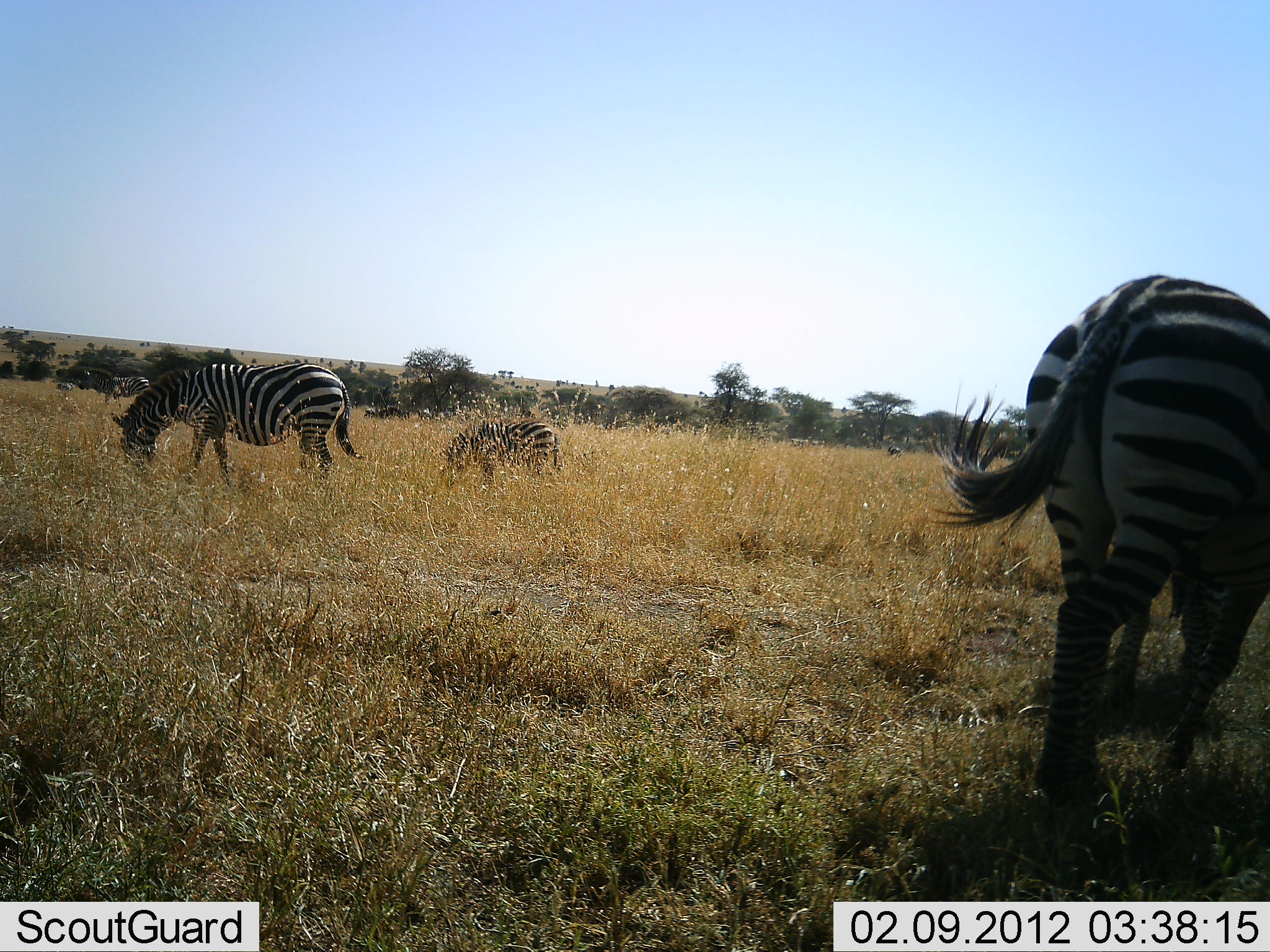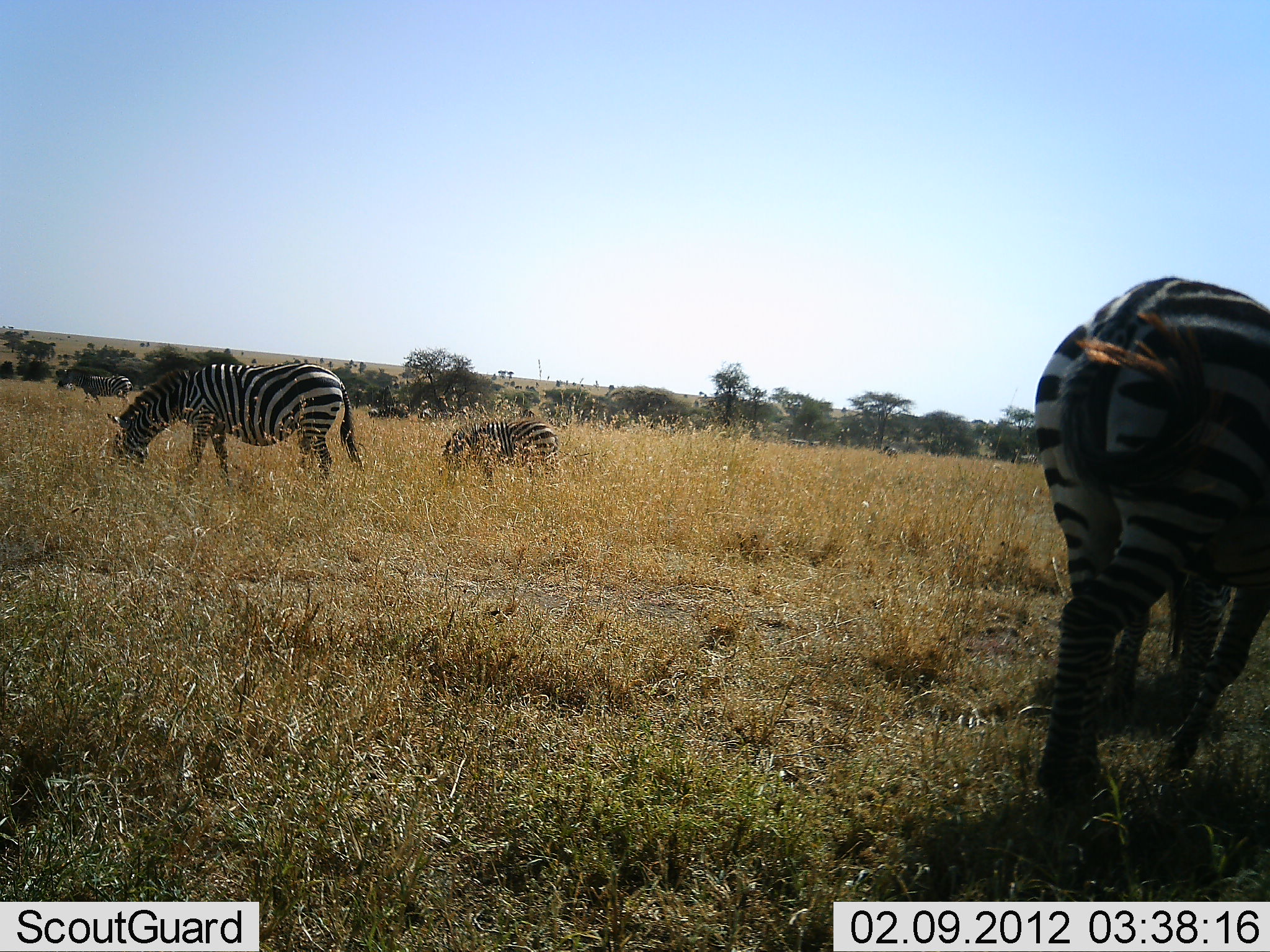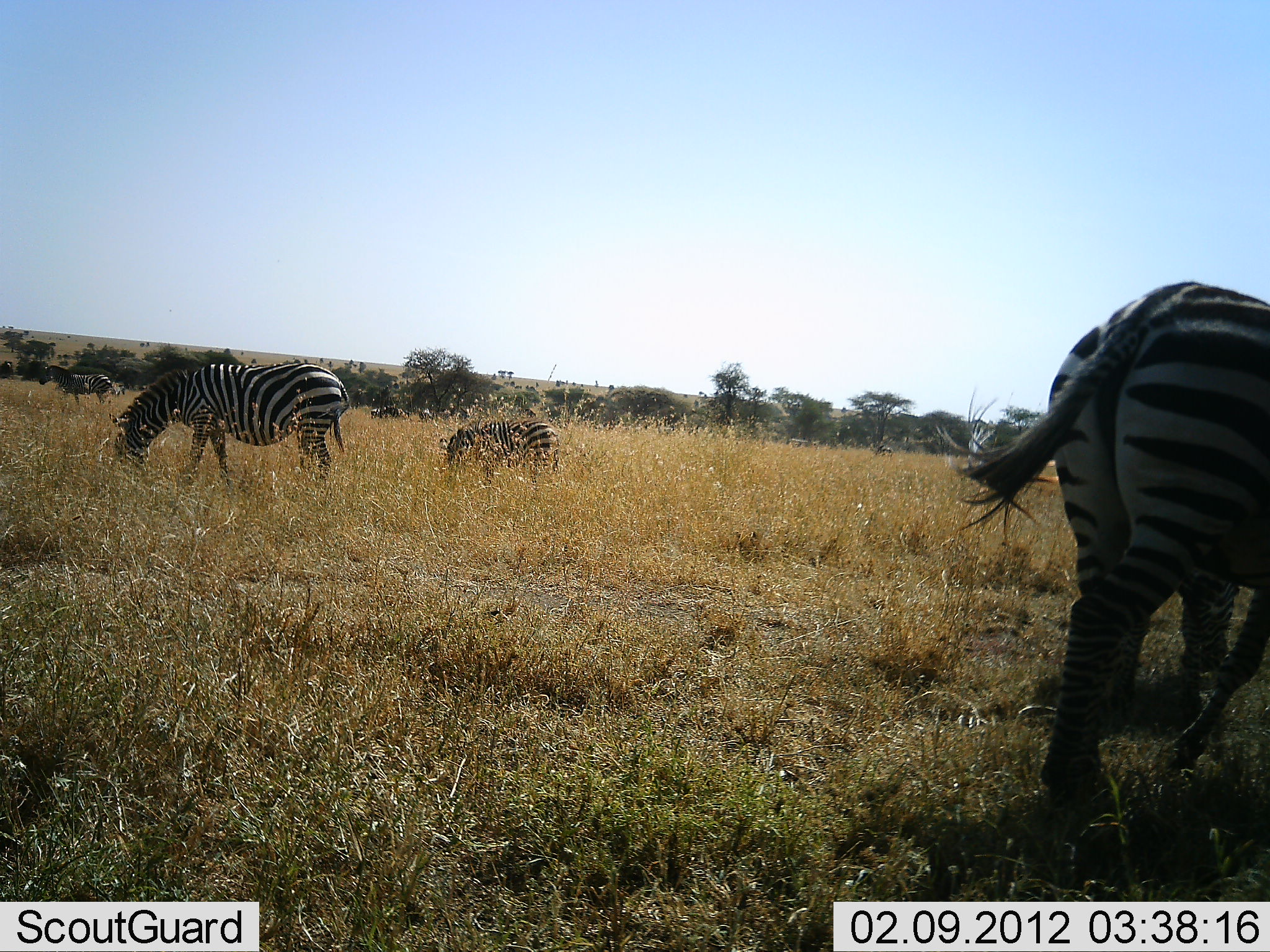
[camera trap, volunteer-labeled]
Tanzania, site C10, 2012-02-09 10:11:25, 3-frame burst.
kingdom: Animalia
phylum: Chordata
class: Mammalia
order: Perissodactyla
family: Equidae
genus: Equus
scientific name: Equus quagga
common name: plains zebra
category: zebra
Zebra (plains zebra) (Equus quagga), count 4. Behavior (volunteer vote fractions): standing 40%, resting 0%, moving 30%, interacting 0%. Young present (vote fraction): 25%. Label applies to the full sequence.